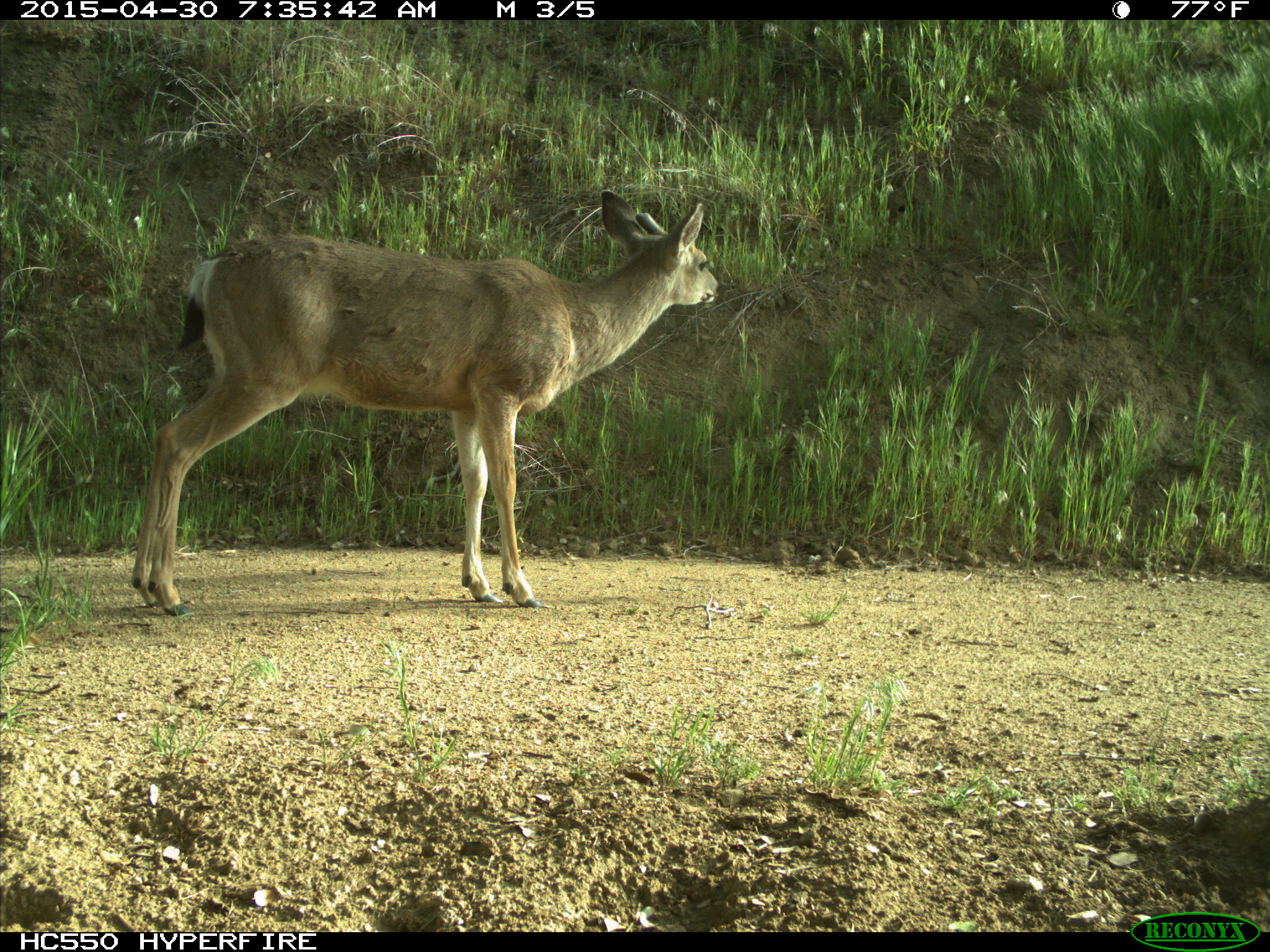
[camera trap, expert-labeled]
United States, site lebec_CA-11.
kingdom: Animalia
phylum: Chordata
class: Mammalia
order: Artiodactyla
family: Cervidae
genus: Odocoileus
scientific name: Odocoileus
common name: deer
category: unidentified deer